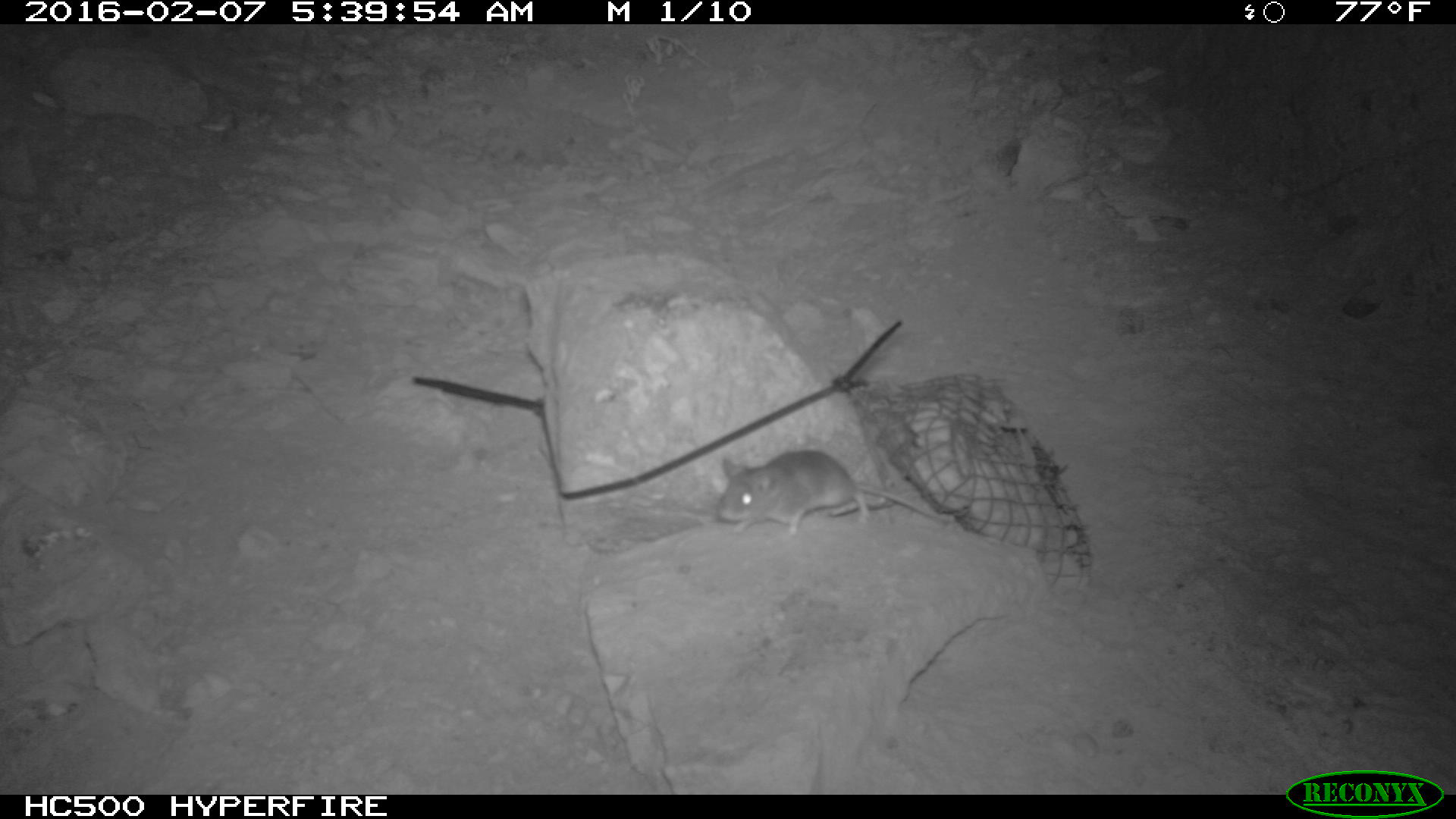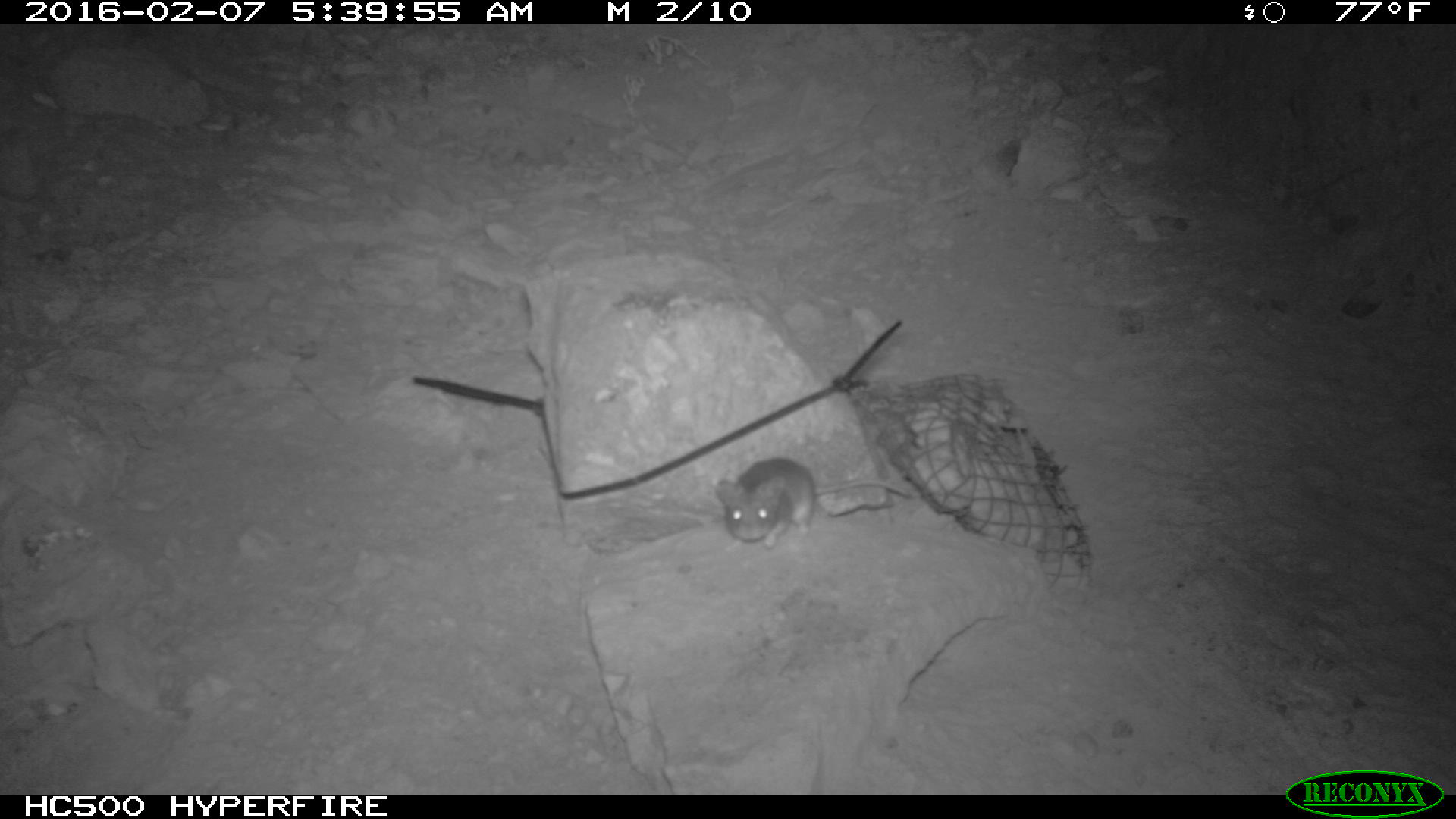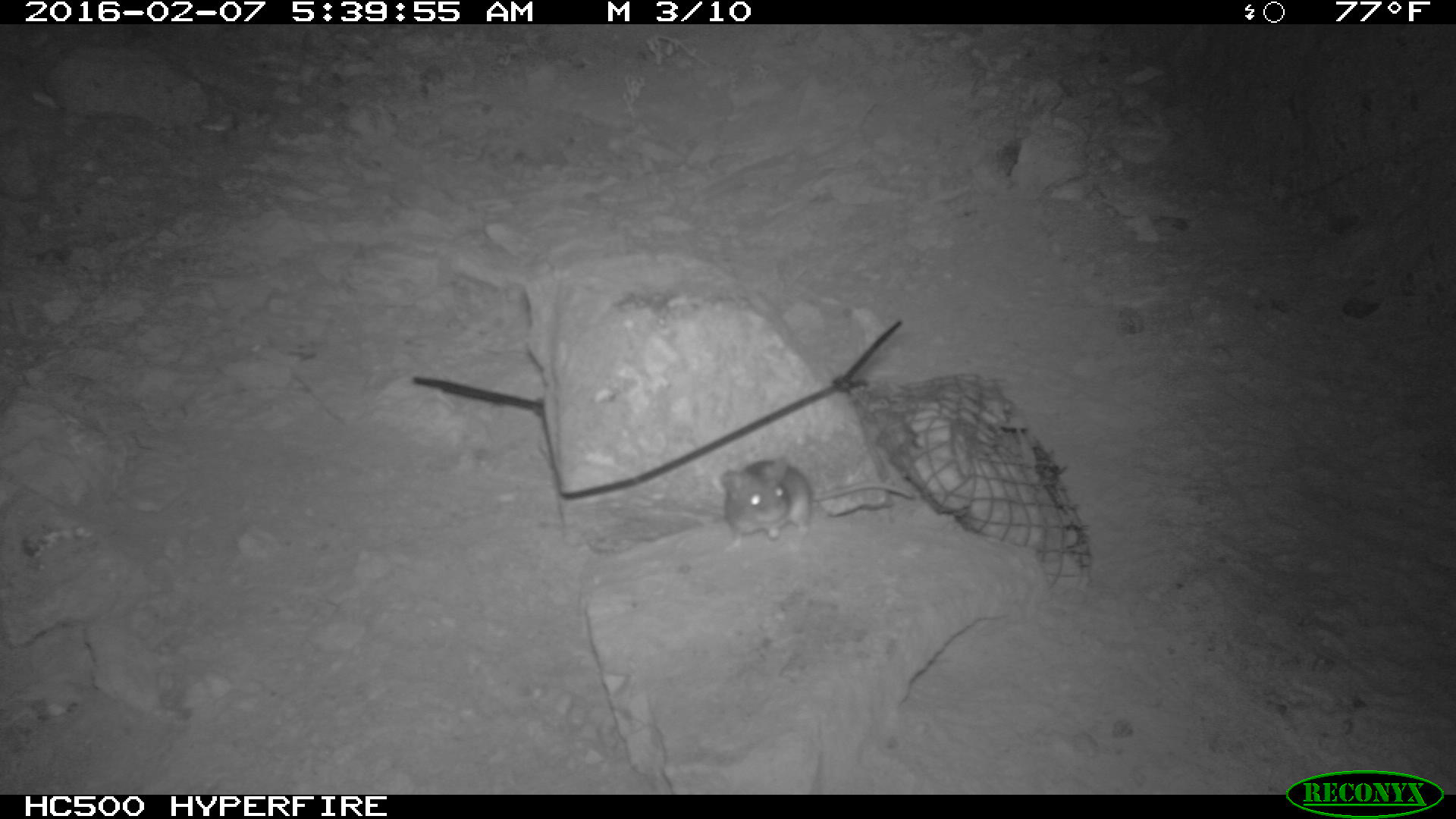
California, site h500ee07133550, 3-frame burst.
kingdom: Animalia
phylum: Chordata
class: Mammalia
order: Rodentia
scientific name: Rodentia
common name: rodent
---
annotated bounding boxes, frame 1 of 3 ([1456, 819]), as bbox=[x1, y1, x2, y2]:
rodent: bbox=[716, 449, 954, 535]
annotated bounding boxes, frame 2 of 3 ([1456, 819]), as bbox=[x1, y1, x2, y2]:
rodent: bbox=[714, 456, 912, 550]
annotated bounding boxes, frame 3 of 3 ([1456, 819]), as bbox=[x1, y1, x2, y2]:
rodent: bbox=[719, 458, 916, 551]